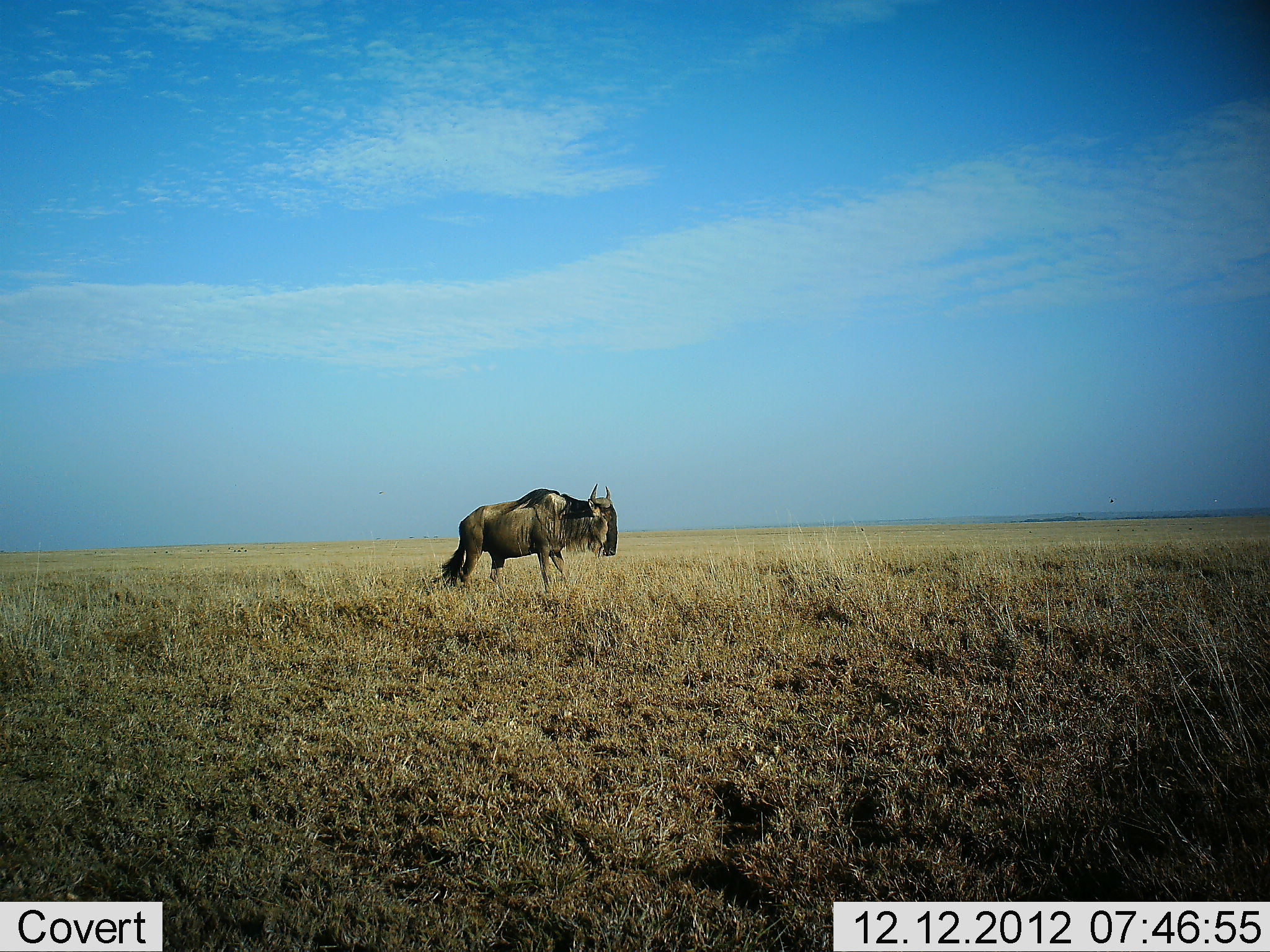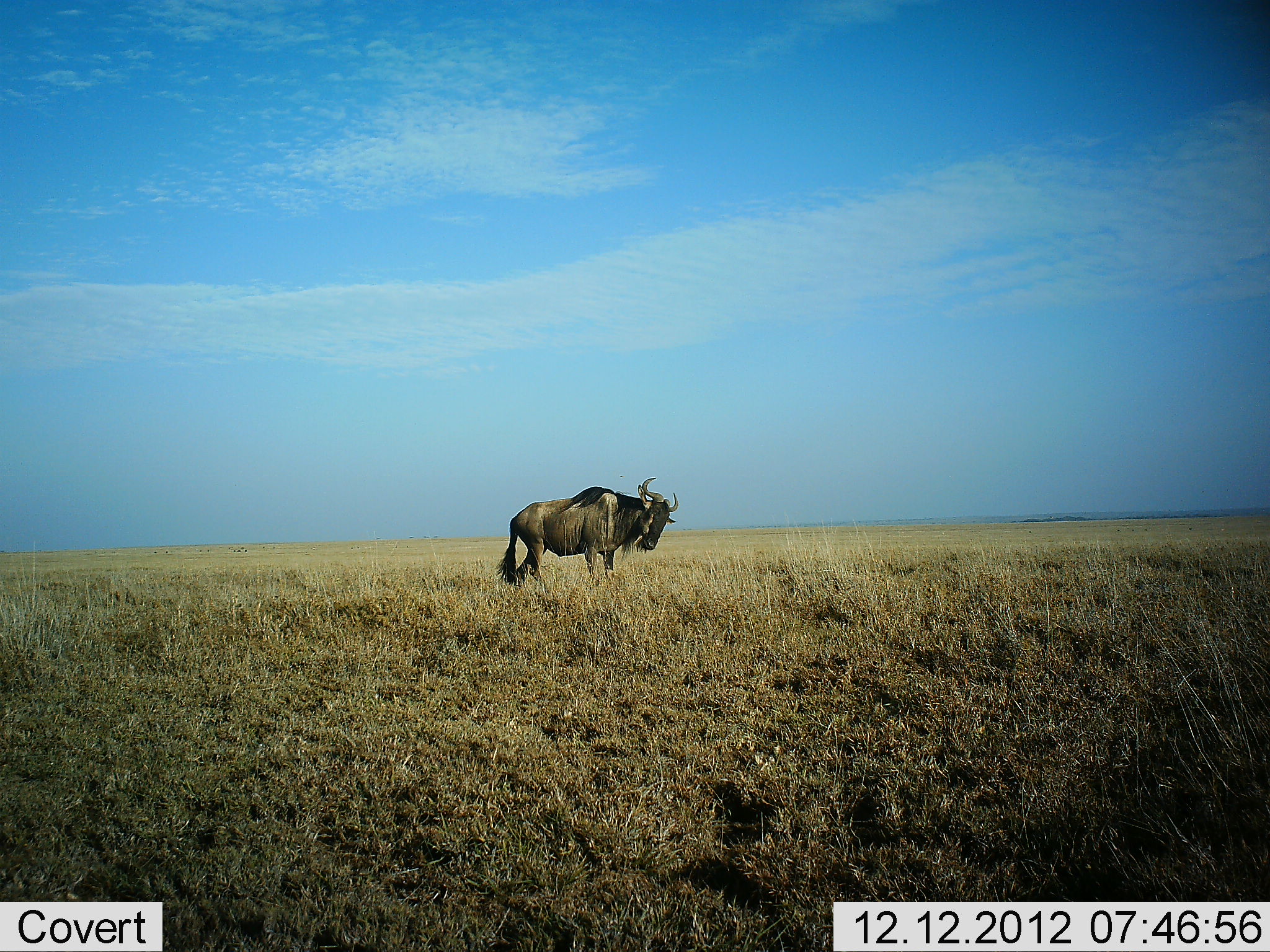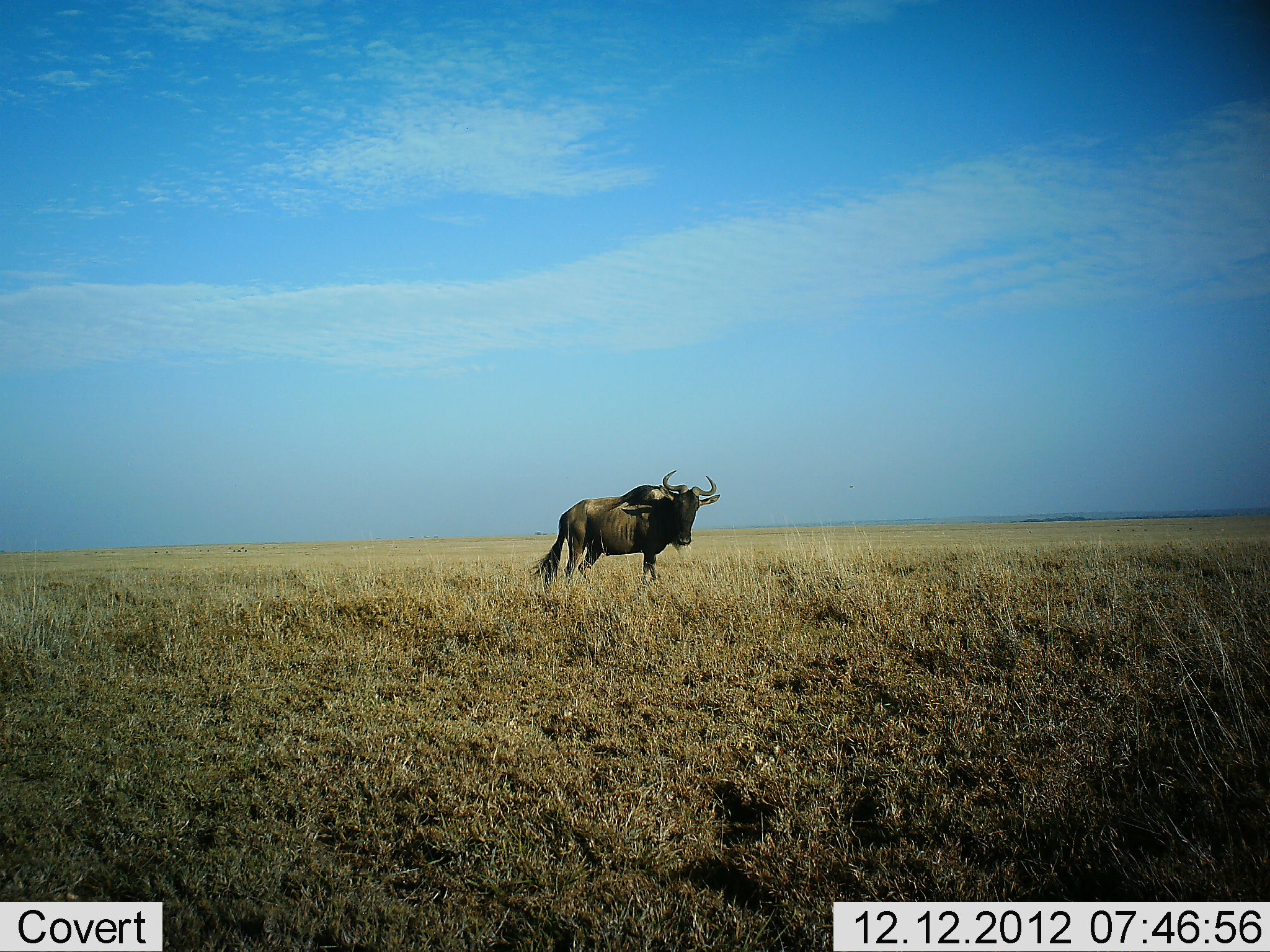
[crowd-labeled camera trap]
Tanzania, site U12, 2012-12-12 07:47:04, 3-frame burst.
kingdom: Animalia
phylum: Chordata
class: Mammalia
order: Artiodactyla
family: Bovidae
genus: Connochaetes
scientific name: Connochaetes taurinus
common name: blue wildebeest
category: wildebeest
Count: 1.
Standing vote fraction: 10%.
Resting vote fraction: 0%.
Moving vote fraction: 90%.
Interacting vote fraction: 0%.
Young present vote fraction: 0%.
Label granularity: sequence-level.